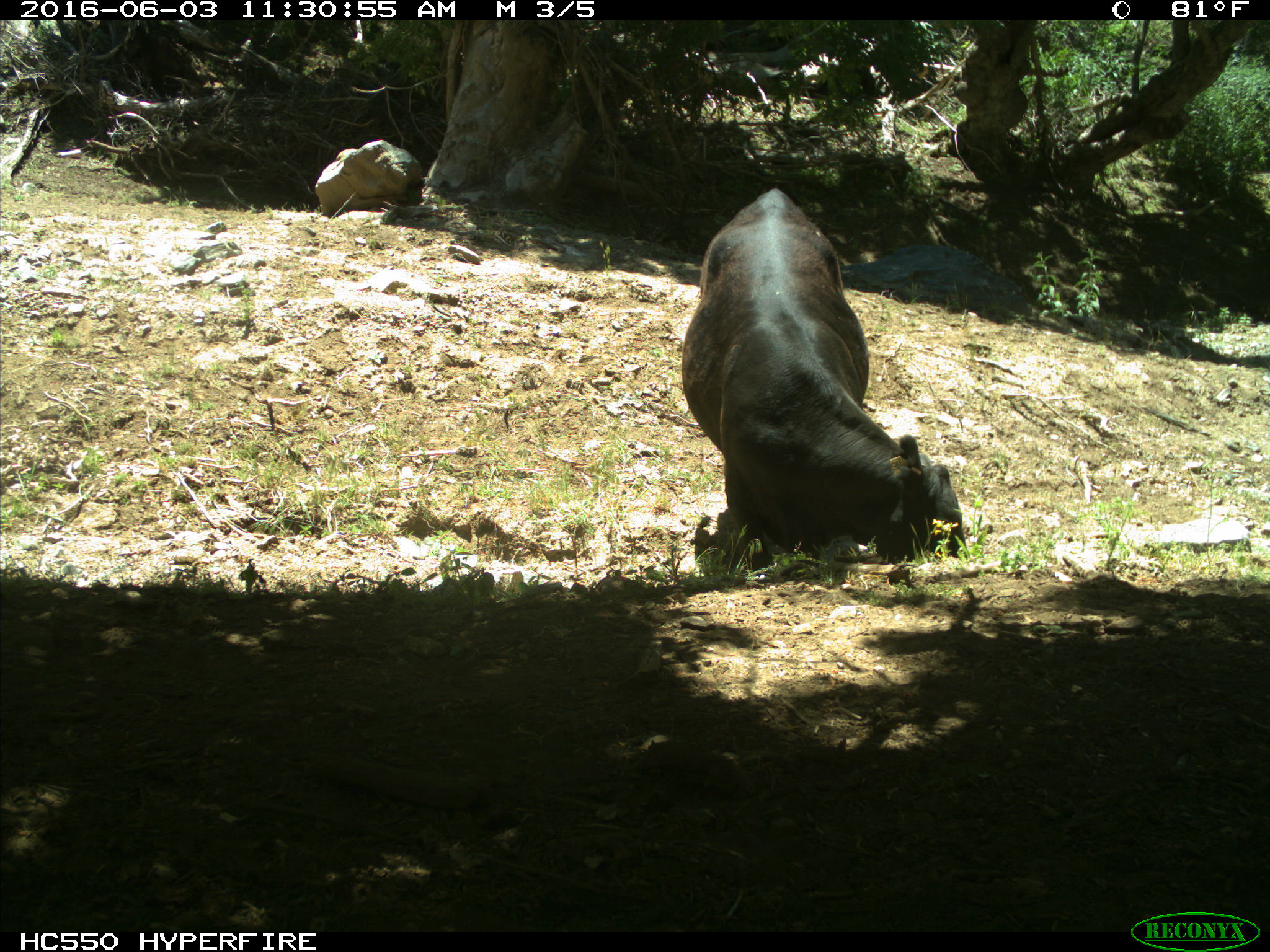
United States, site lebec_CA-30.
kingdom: Animalia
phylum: Chordata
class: Mammalia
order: Artiodactyla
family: Bovidae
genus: Bos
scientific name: Bos taurus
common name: domestic cow